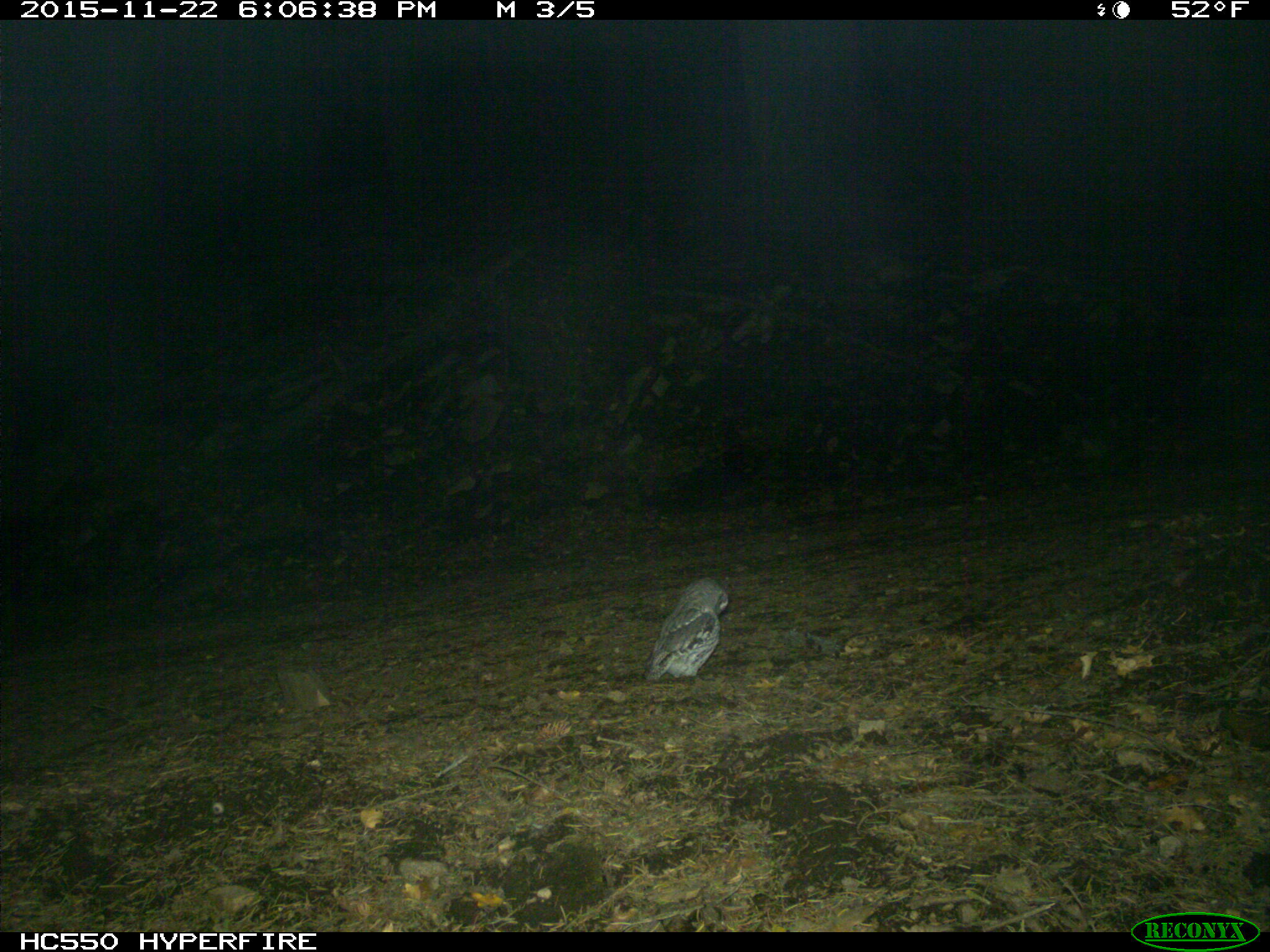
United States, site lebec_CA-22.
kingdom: Animalia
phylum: Chordata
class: Aves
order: Accipitriformes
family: Accipitridae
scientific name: Accipitridae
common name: acciptirids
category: unidentified accipitrid